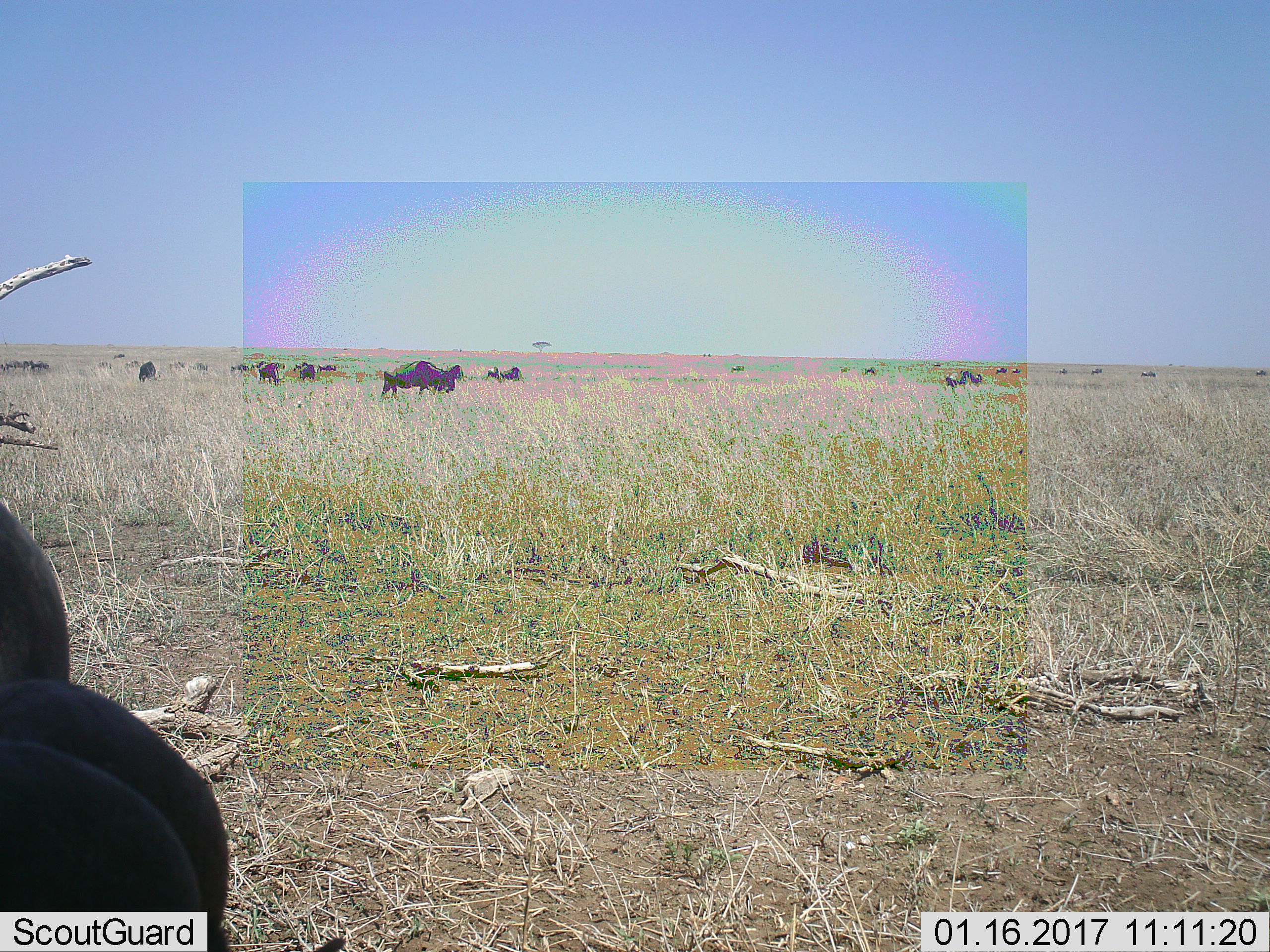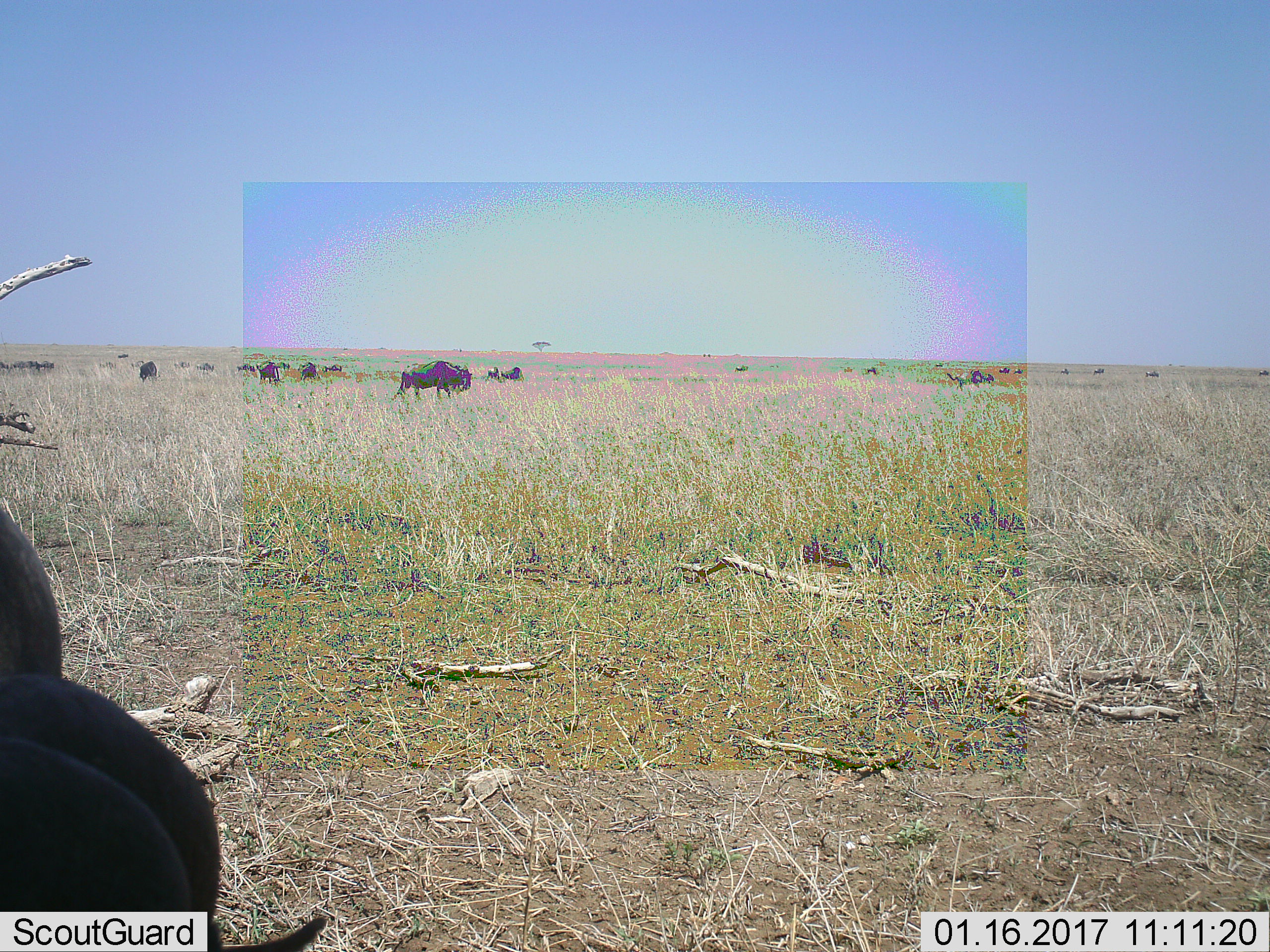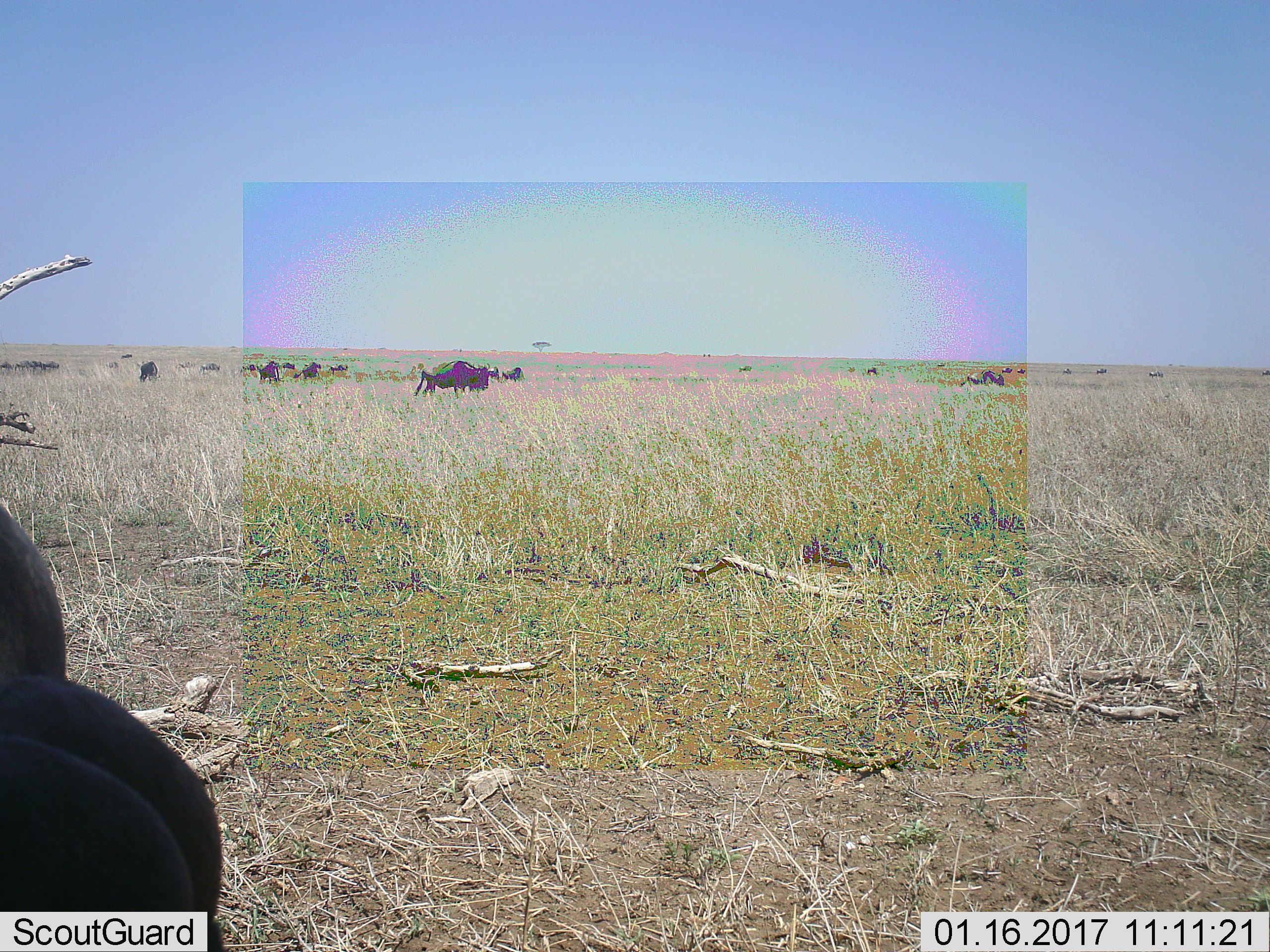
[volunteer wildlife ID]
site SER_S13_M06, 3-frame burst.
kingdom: Animalia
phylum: Chordata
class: Mammalia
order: Artiodactyla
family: Bovidae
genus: Connochaetes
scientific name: Connochaetes taurinus taurinus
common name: blue wildebeest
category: wildebeestblue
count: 11-50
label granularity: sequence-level